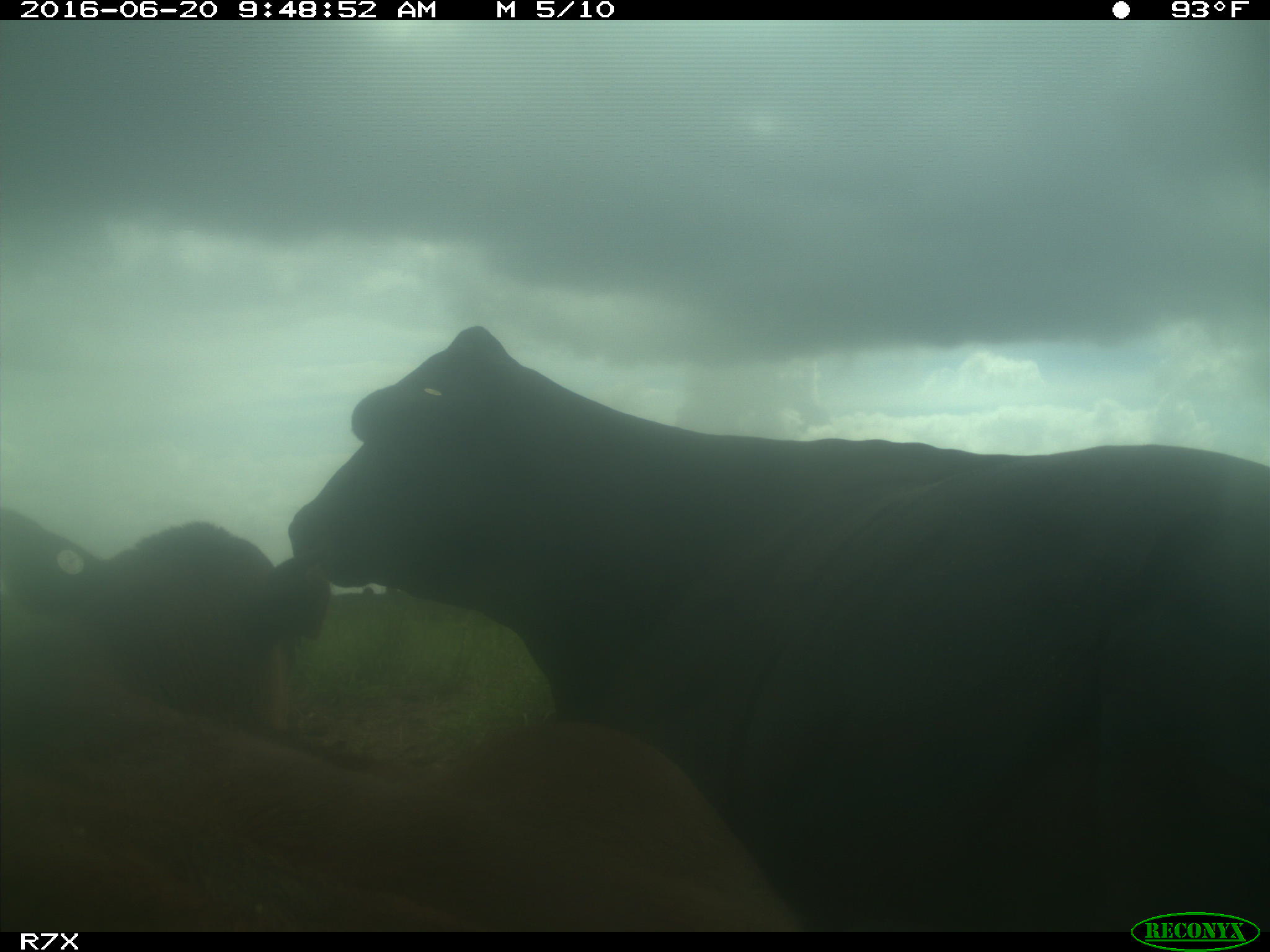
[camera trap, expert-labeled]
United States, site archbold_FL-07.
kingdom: Animalia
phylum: Chordata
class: Mammalia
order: Artiodactyla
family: Bovidae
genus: Bos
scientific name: Bos taurus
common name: domestic cow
Bos taurus (domestic cow).